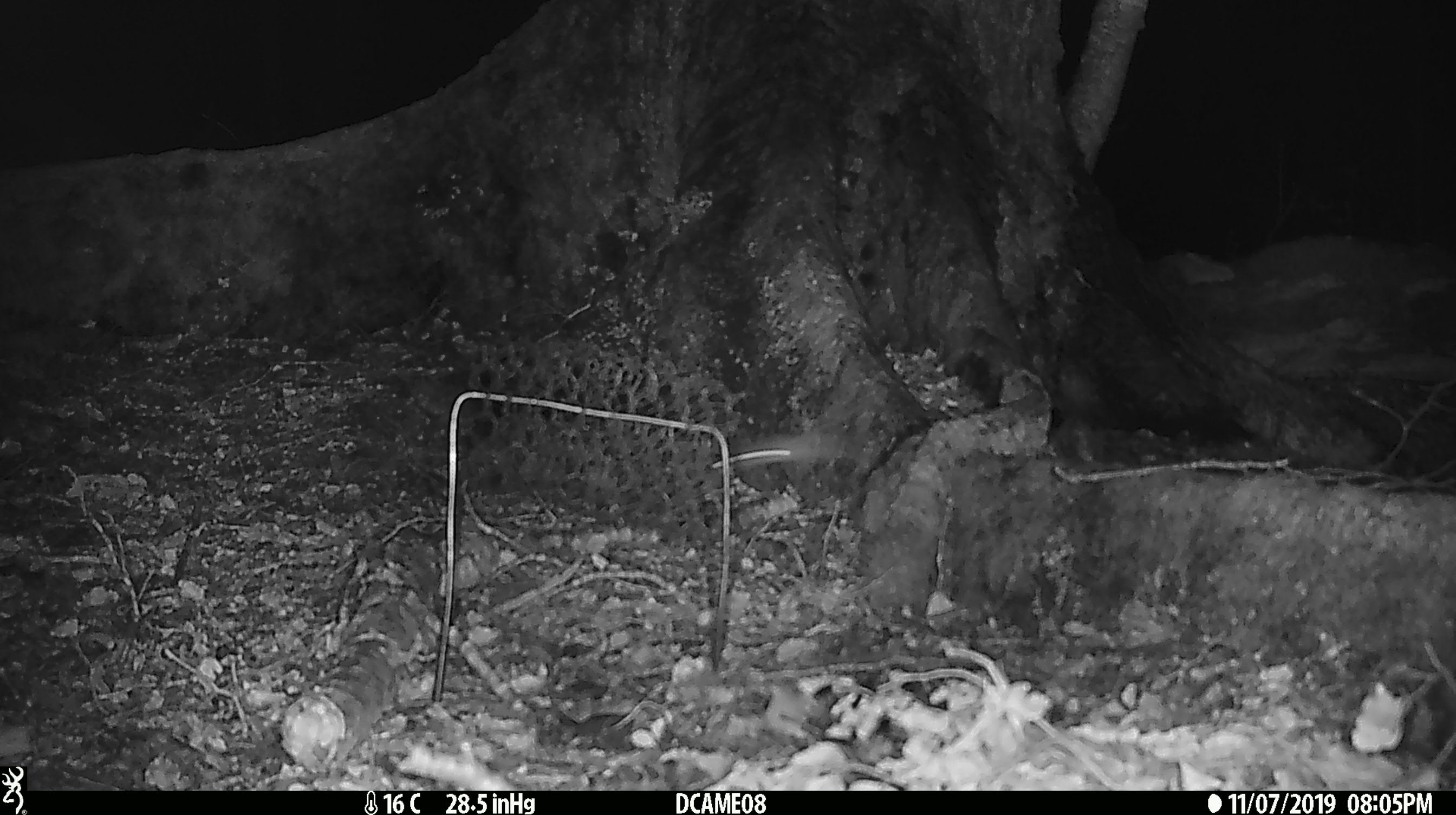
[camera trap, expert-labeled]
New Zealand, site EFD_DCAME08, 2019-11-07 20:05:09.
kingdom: Animalia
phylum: Chordata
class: Mammalia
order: Rodentia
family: Muridae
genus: Mus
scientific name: Mus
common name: mouse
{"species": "mouse (Mus)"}